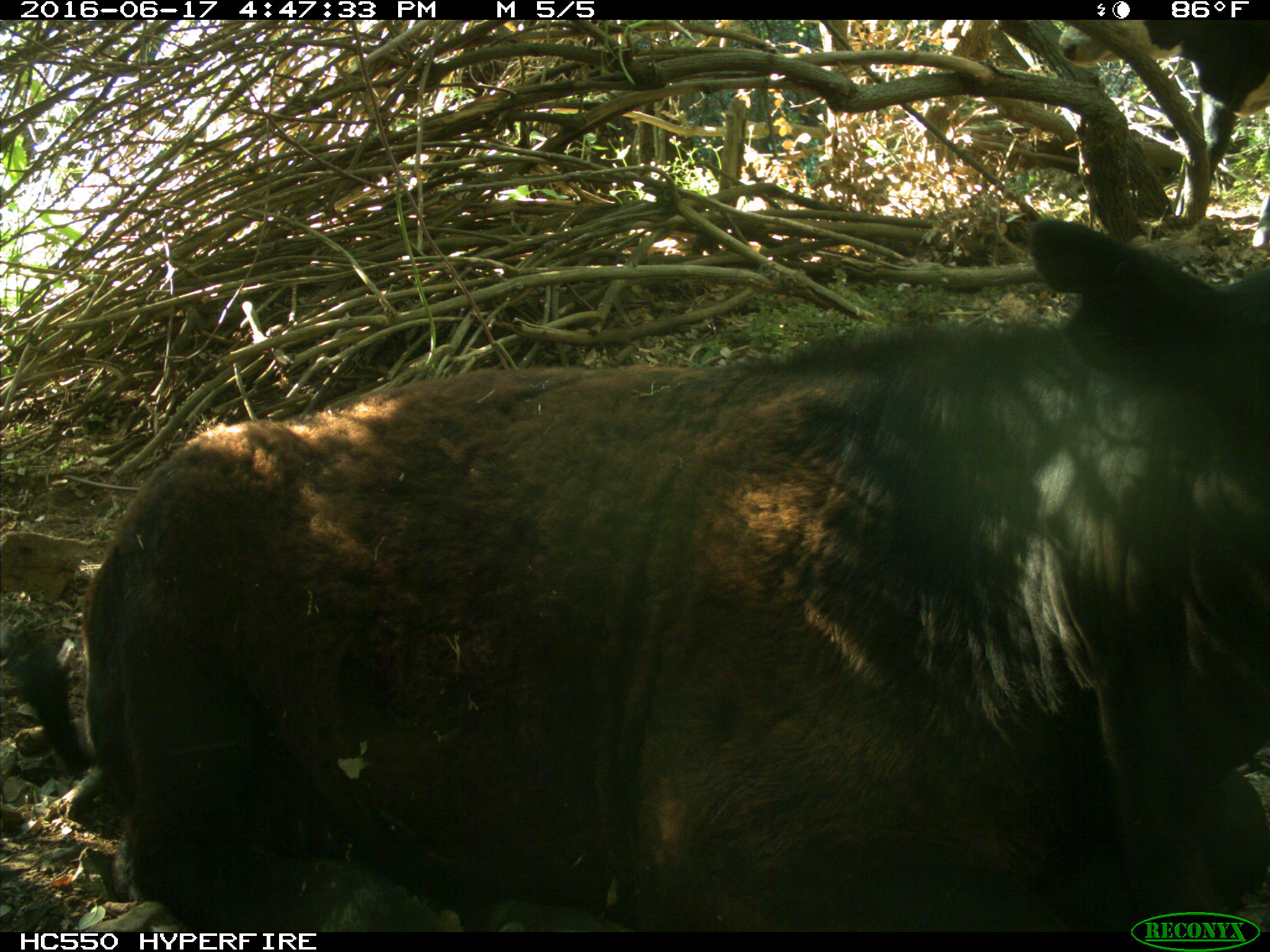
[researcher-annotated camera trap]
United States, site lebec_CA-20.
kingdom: Animalia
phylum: Chordata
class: Mammalia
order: Artiodactyla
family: Bovidae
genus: Bos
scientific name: Bos taurus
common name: domestic cow